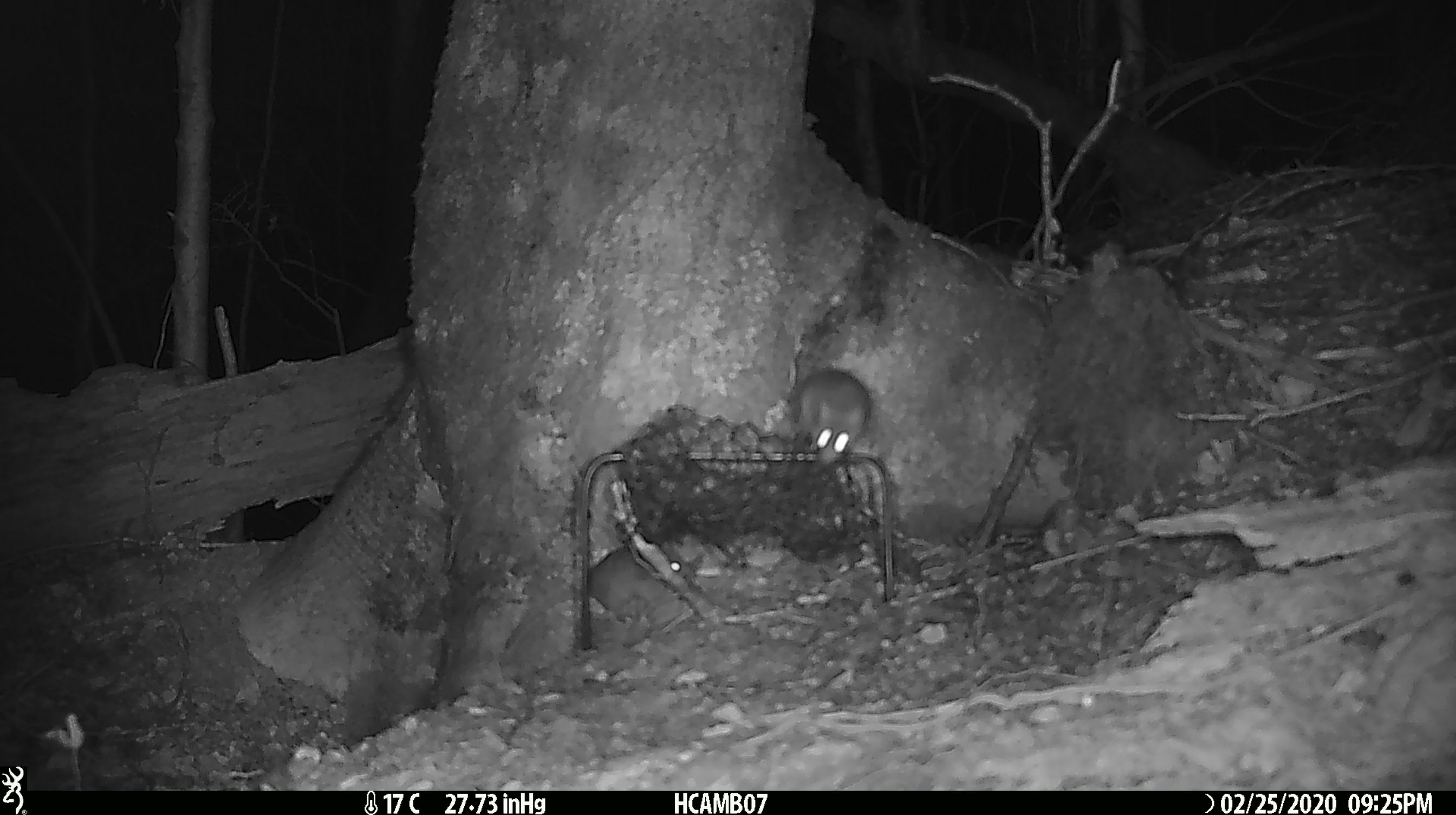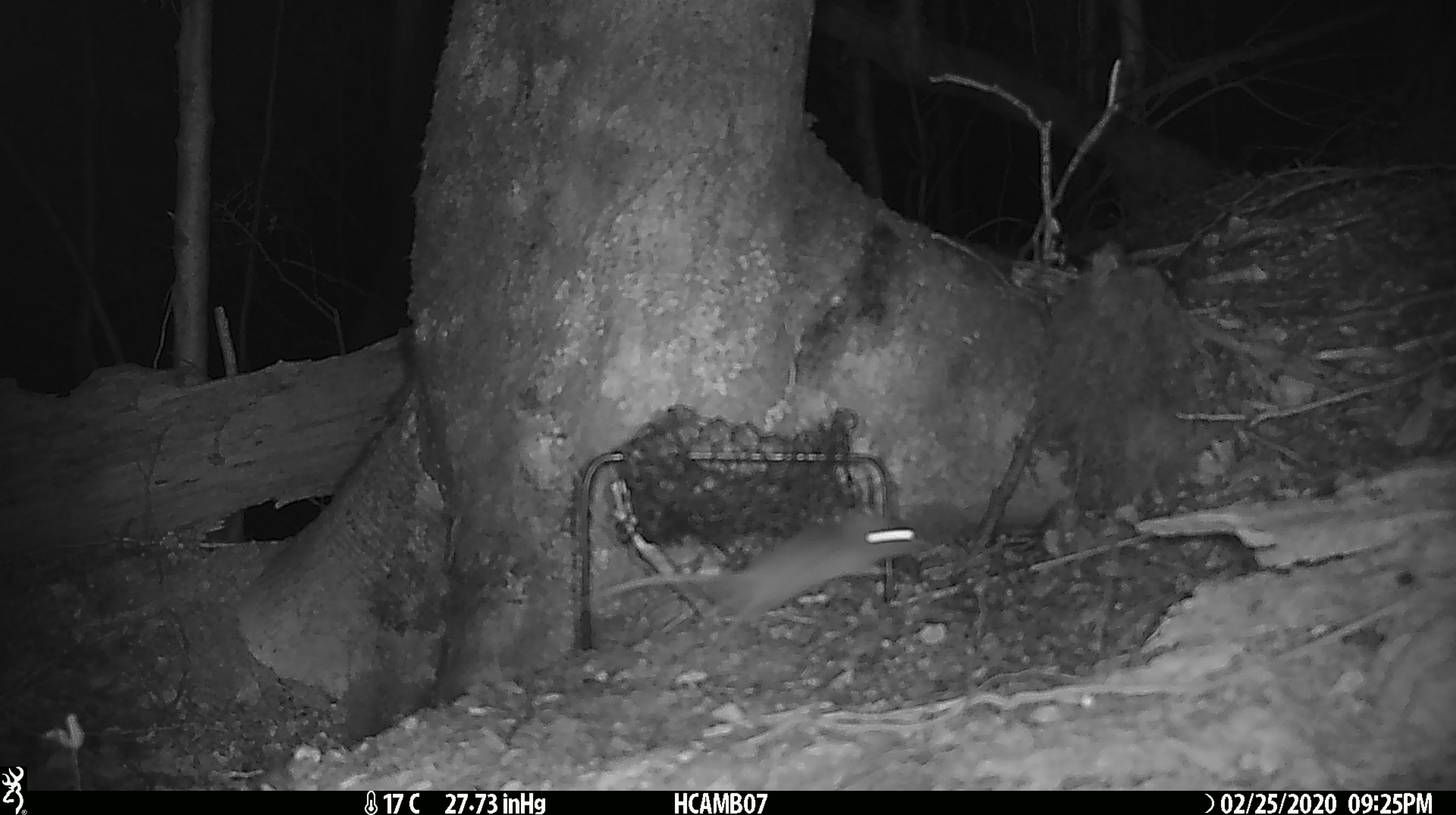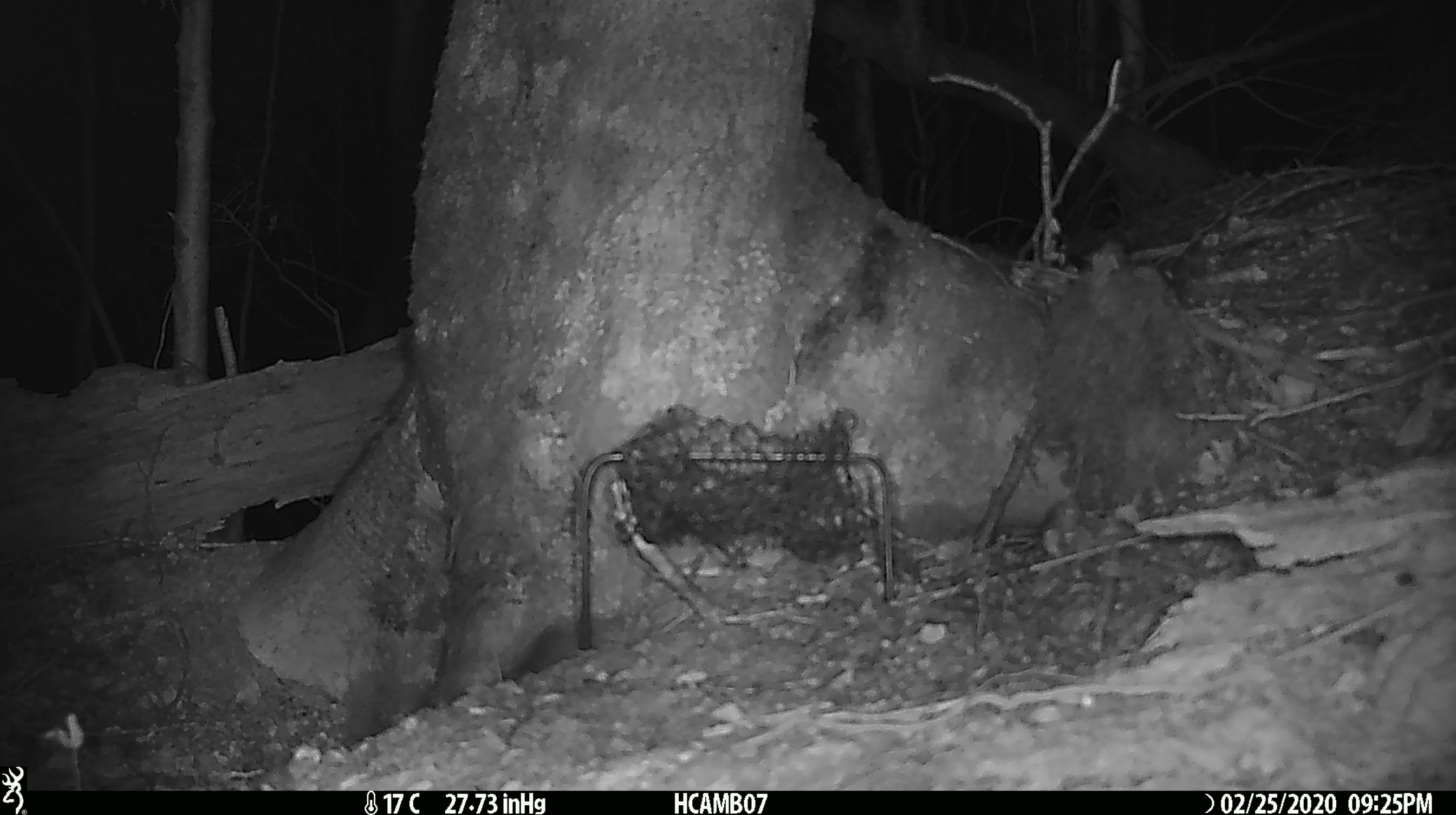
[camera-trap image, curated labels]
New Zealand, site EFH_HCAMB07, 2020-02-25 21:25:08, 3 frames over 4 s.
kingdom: Animalia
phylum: Chordata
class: Mammalia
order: Rodentia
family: Muridae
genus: Mus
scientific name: Mus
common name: mouse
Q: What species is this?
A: Mouse (Mus).